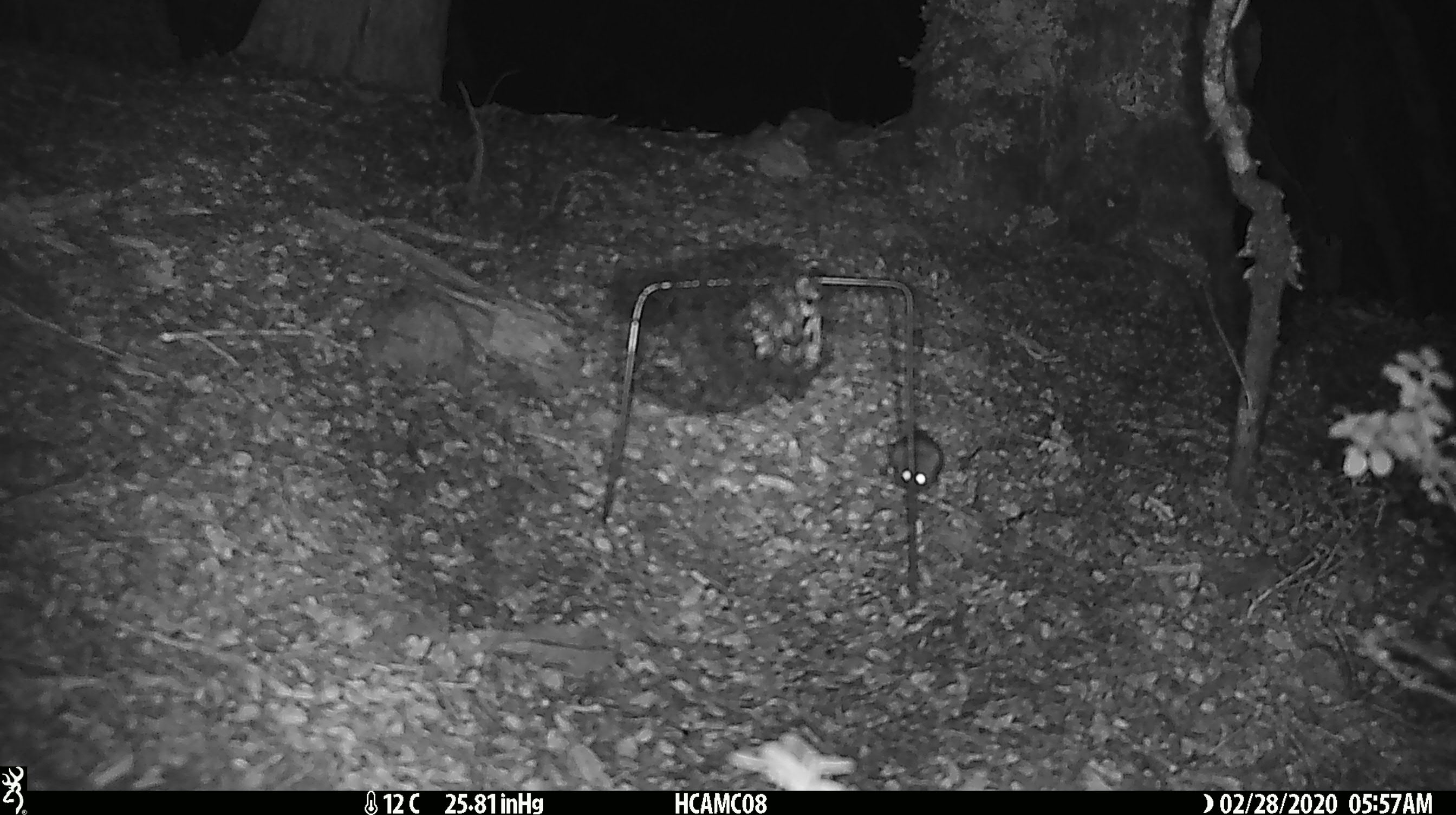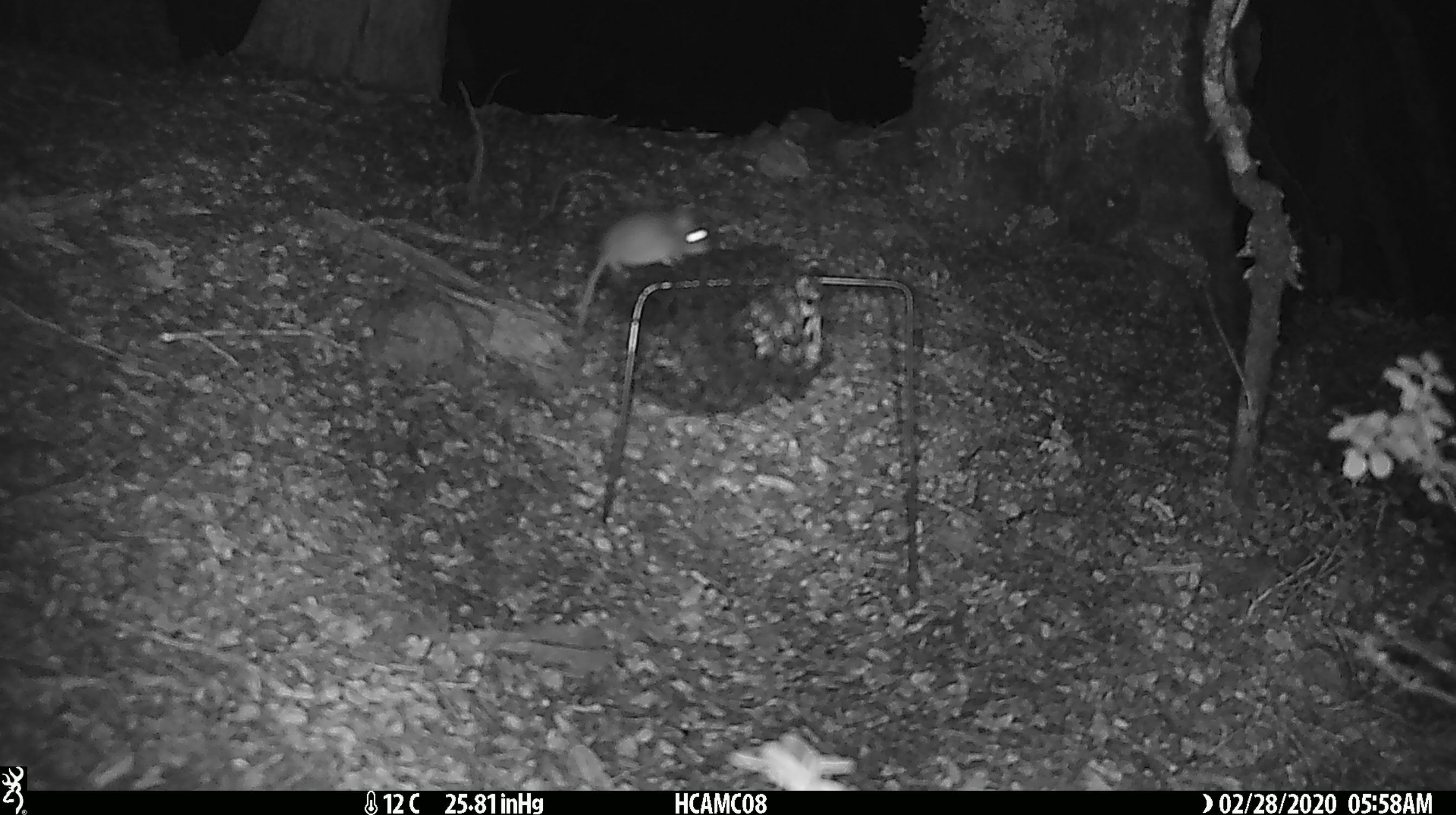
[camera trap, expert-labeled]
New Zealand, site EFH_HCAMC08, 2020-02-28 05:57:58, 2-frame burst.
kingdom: Animalia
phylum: Chordata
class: Mammalia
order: Rodentia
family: Muridae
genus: Mus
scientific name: Mus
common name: mouse